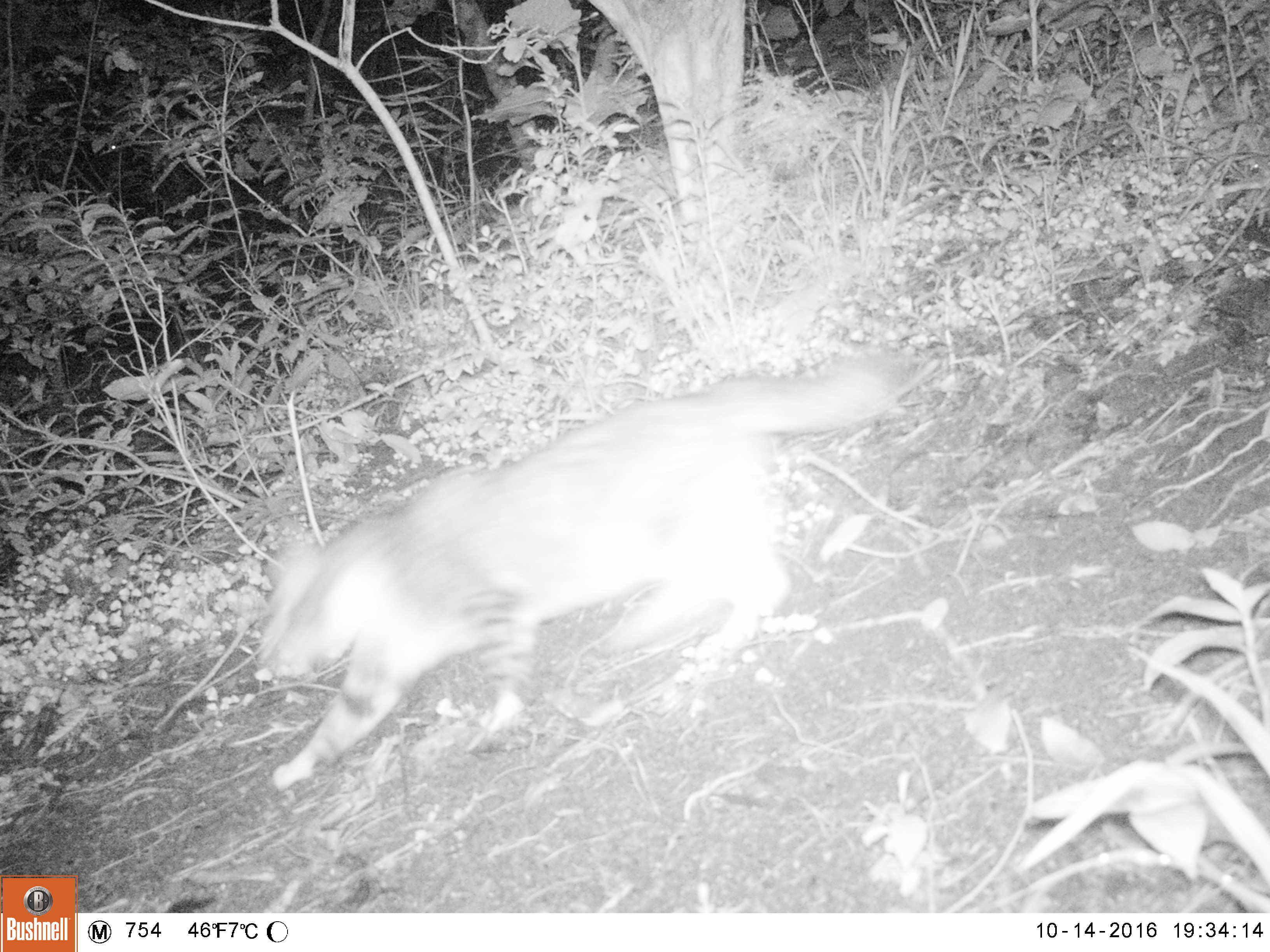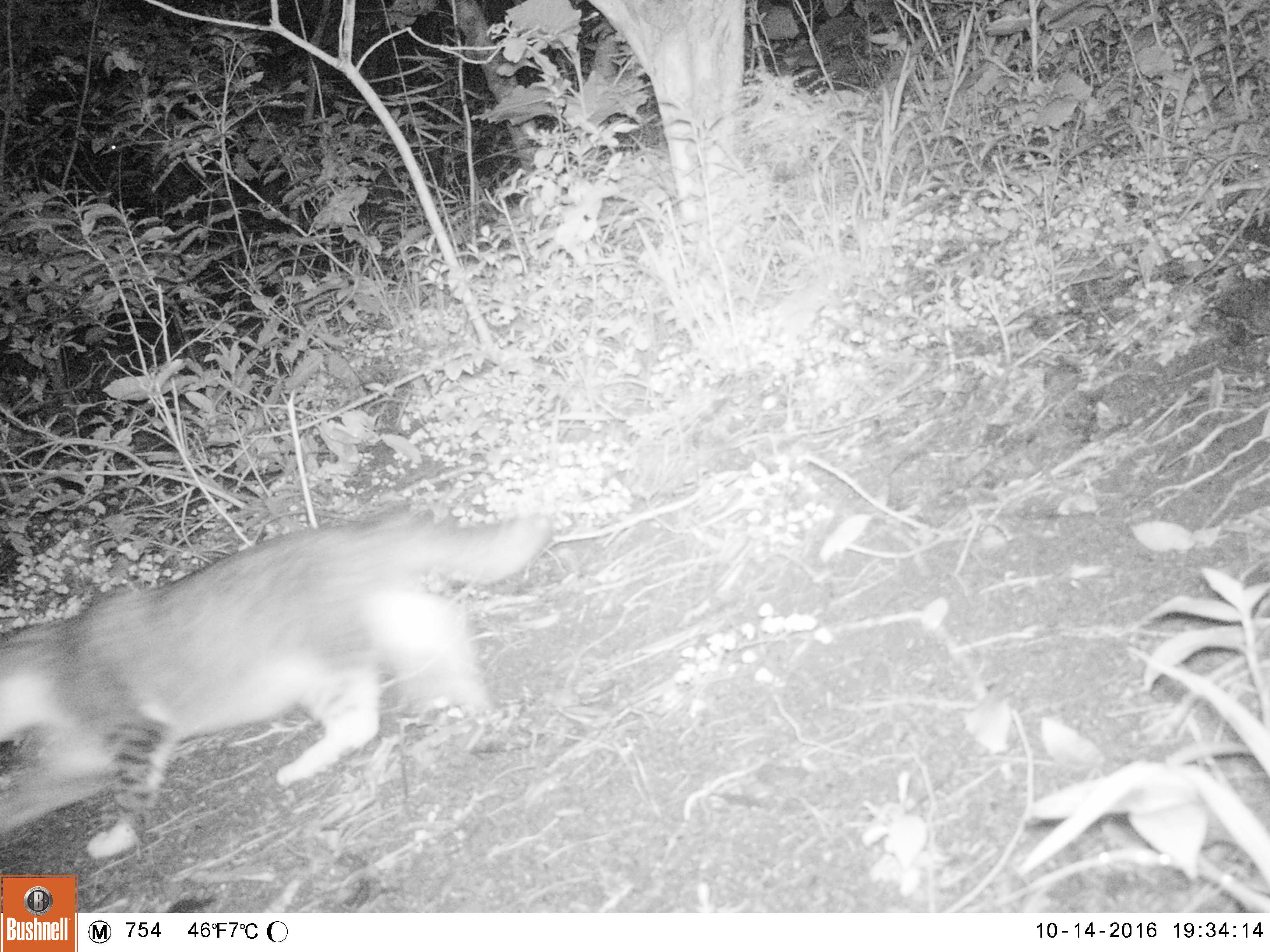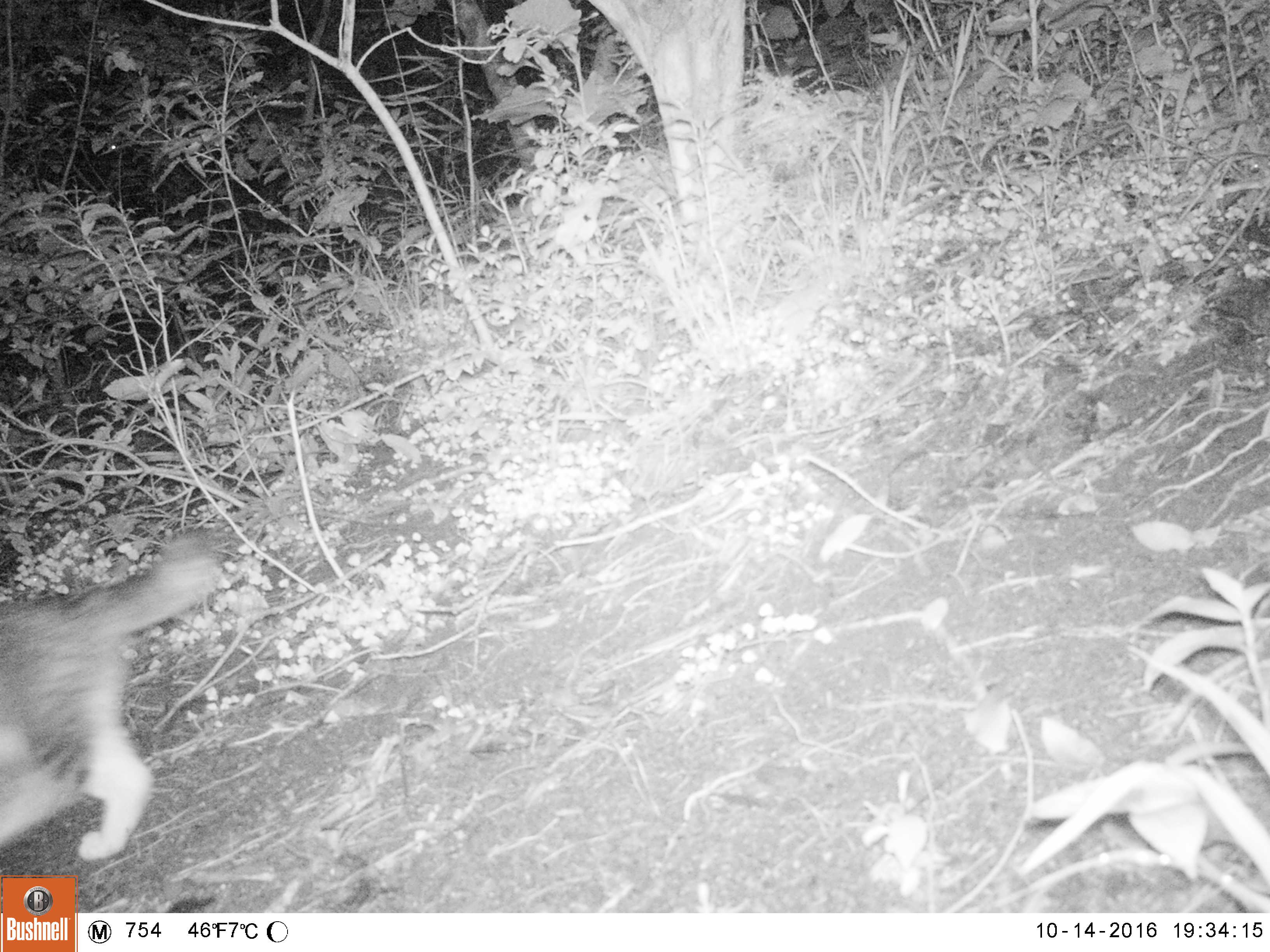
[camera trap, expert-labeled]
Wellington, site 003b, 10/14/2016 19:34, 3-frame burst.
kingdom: Animalia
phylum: Chordata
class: Mammalia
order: Carnivora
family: Felidae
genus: Felis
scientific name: Felis catus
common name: cat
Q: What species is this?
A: Cat (Felis catus).